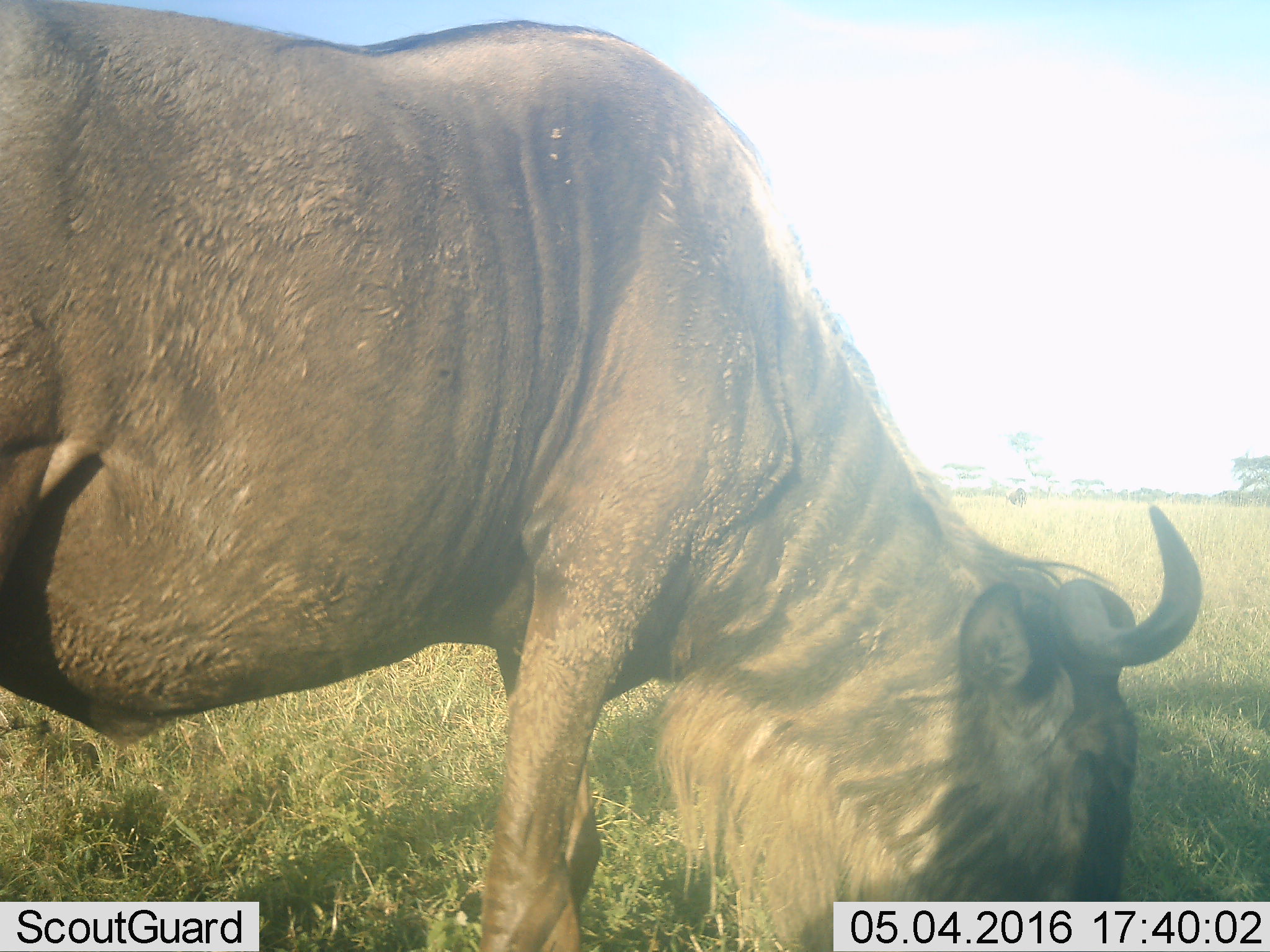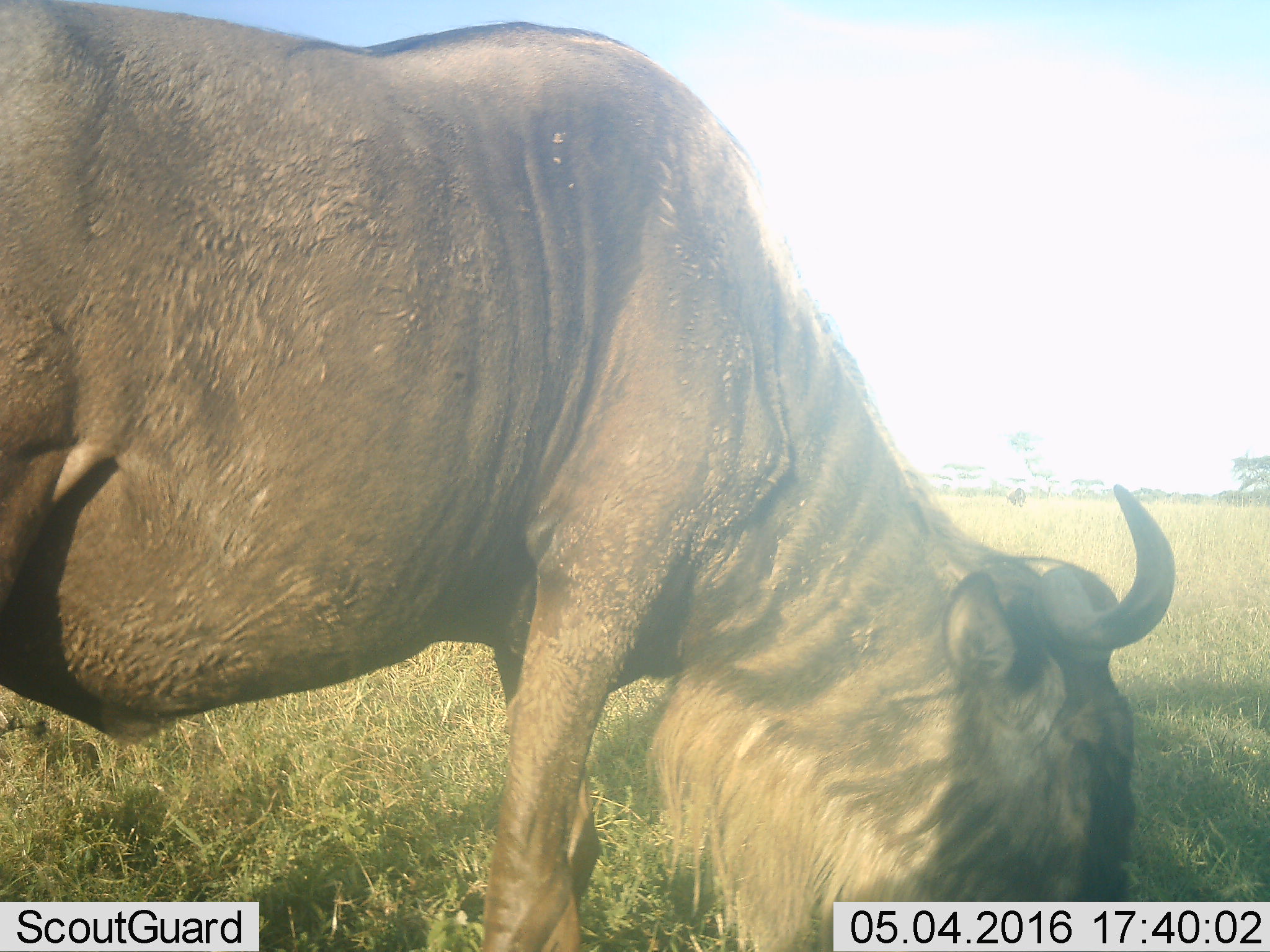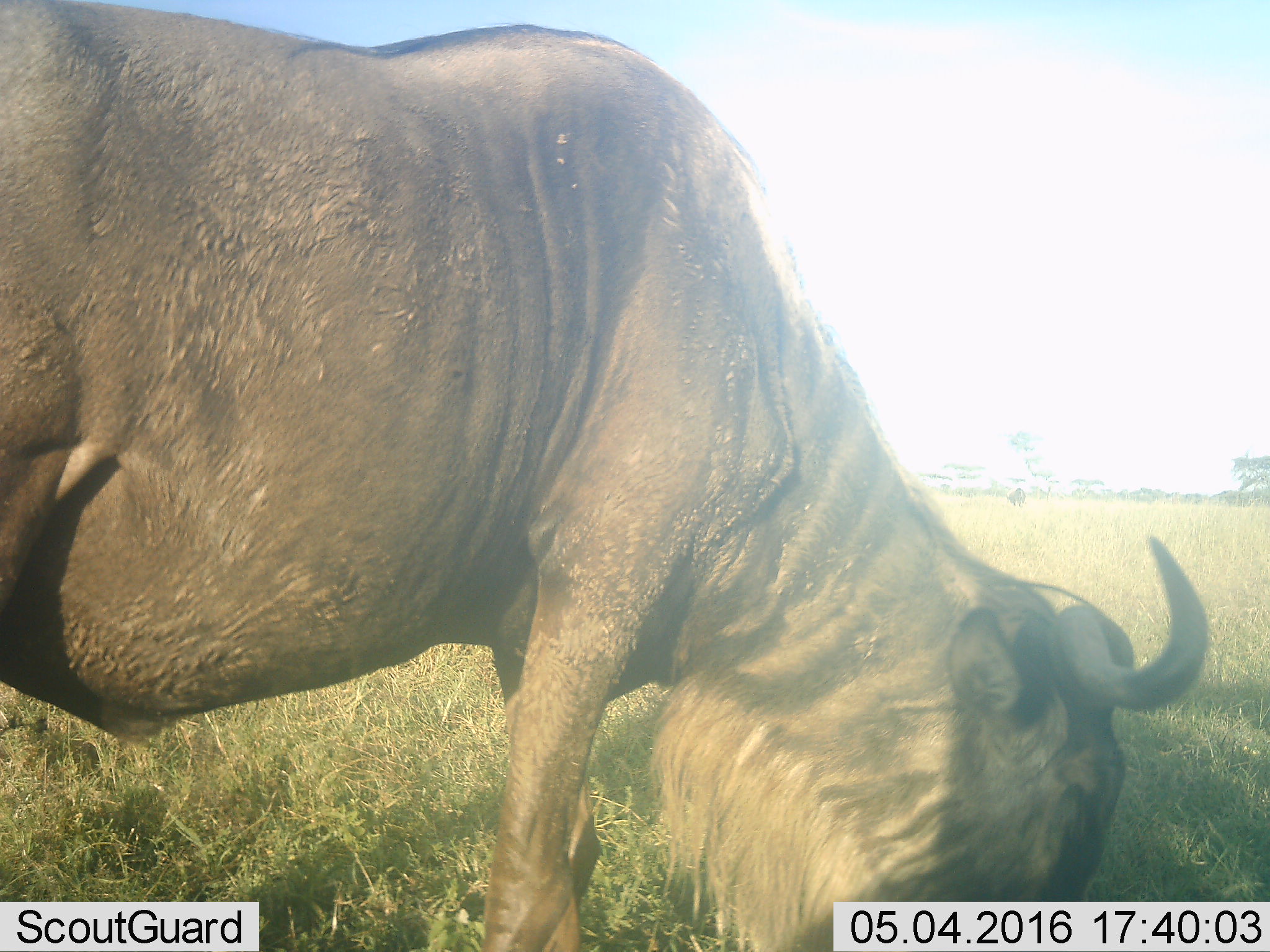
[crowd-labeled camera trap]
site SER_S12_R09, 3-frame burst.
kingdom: Animalia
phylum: Chordata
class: Mammalia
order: Artiodactyla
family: Bovidae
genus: Connochaetes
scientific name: Connochaetes taurinus taurinus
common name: blue wildebeest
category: wildebeestblue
Wildebeestblue (blue wildebeest) (Connochaetes taurinus taurinus), count 2. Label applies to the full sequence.